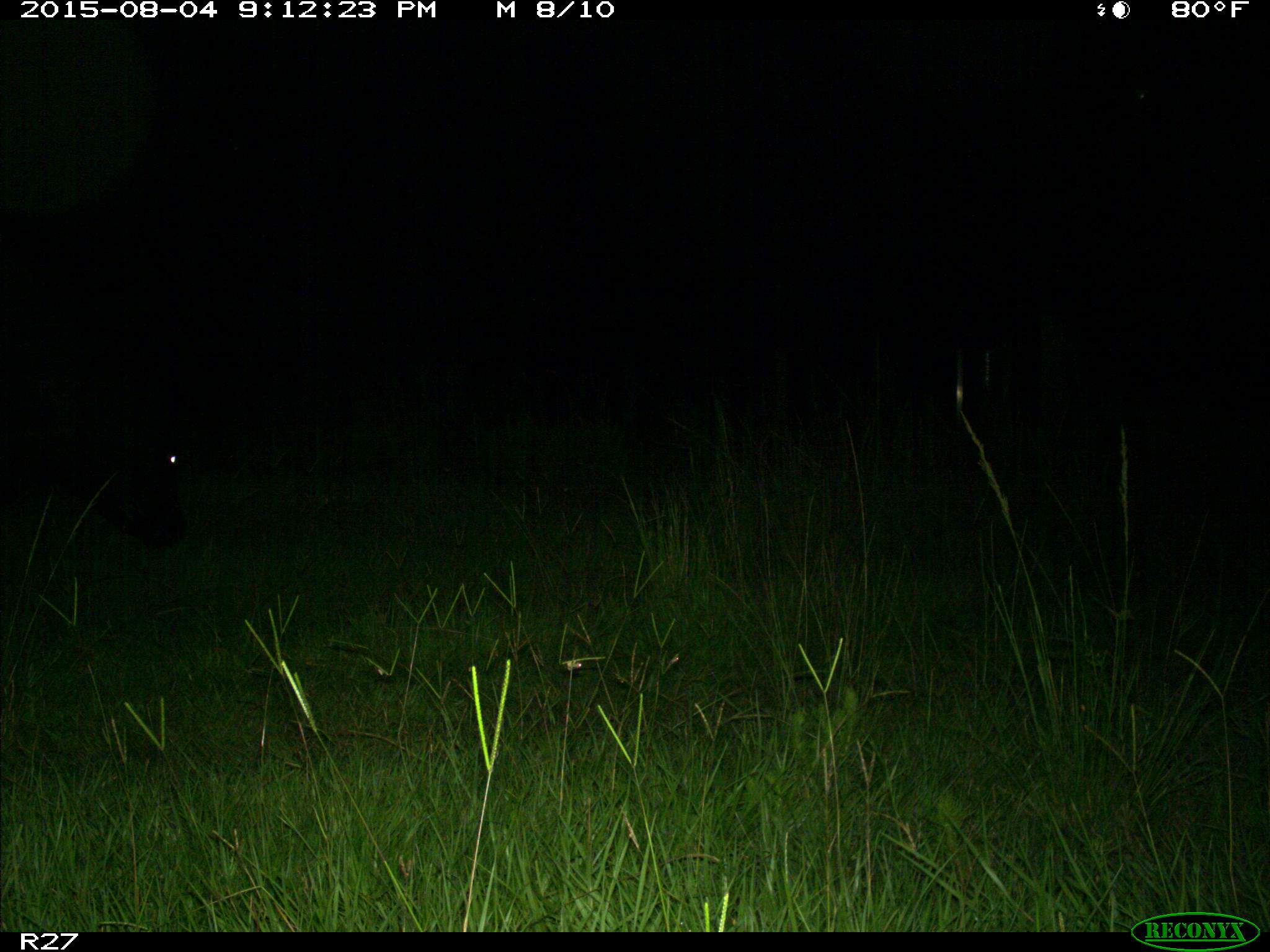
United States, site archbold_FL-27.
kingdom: Animalia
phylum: Chordata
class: Mammalia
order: Artiodactyla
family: Bovidae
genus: Bos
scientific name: Bos taurus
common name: domestic cow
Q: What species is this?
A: Bos taurus (domestic cow).